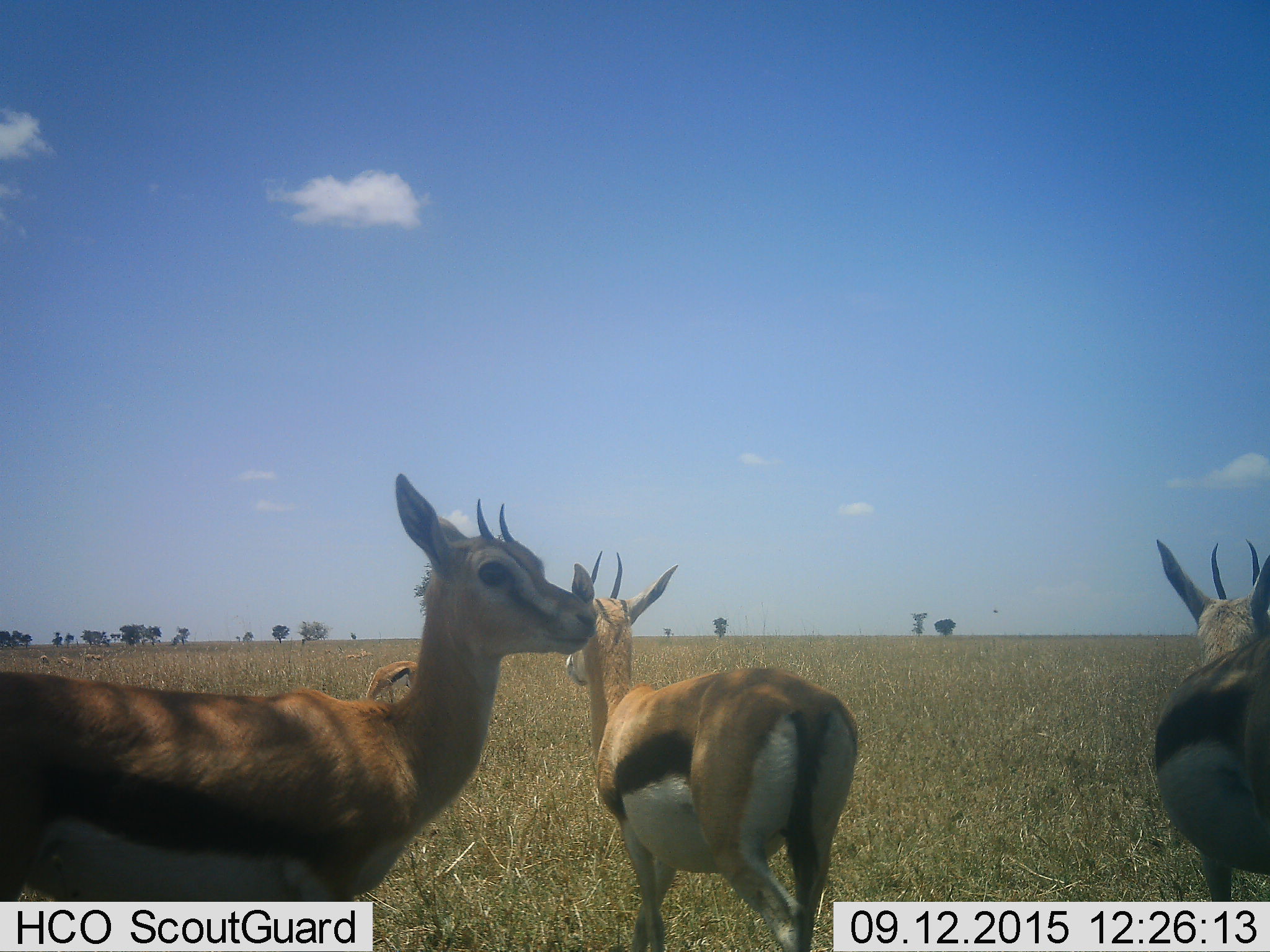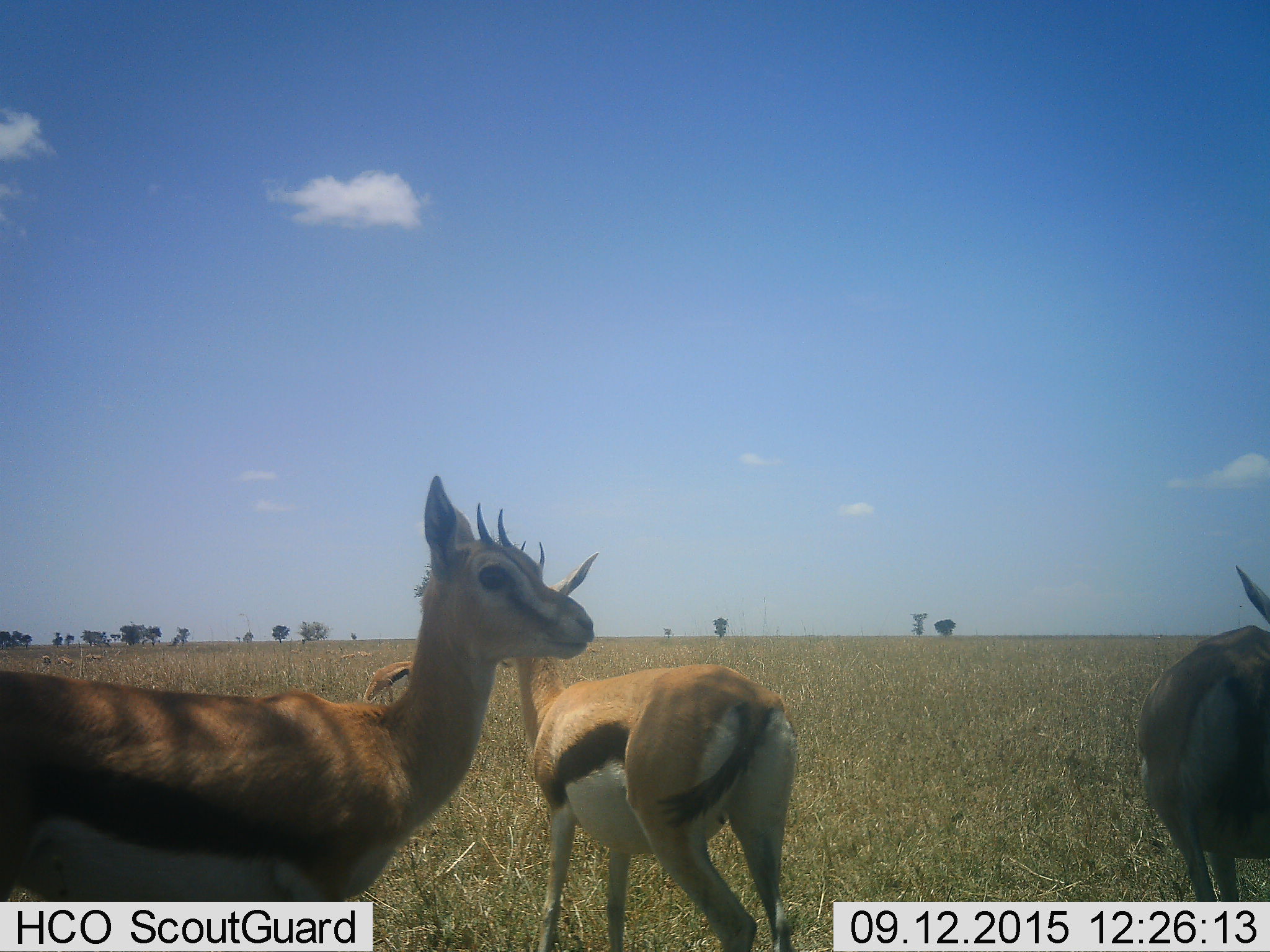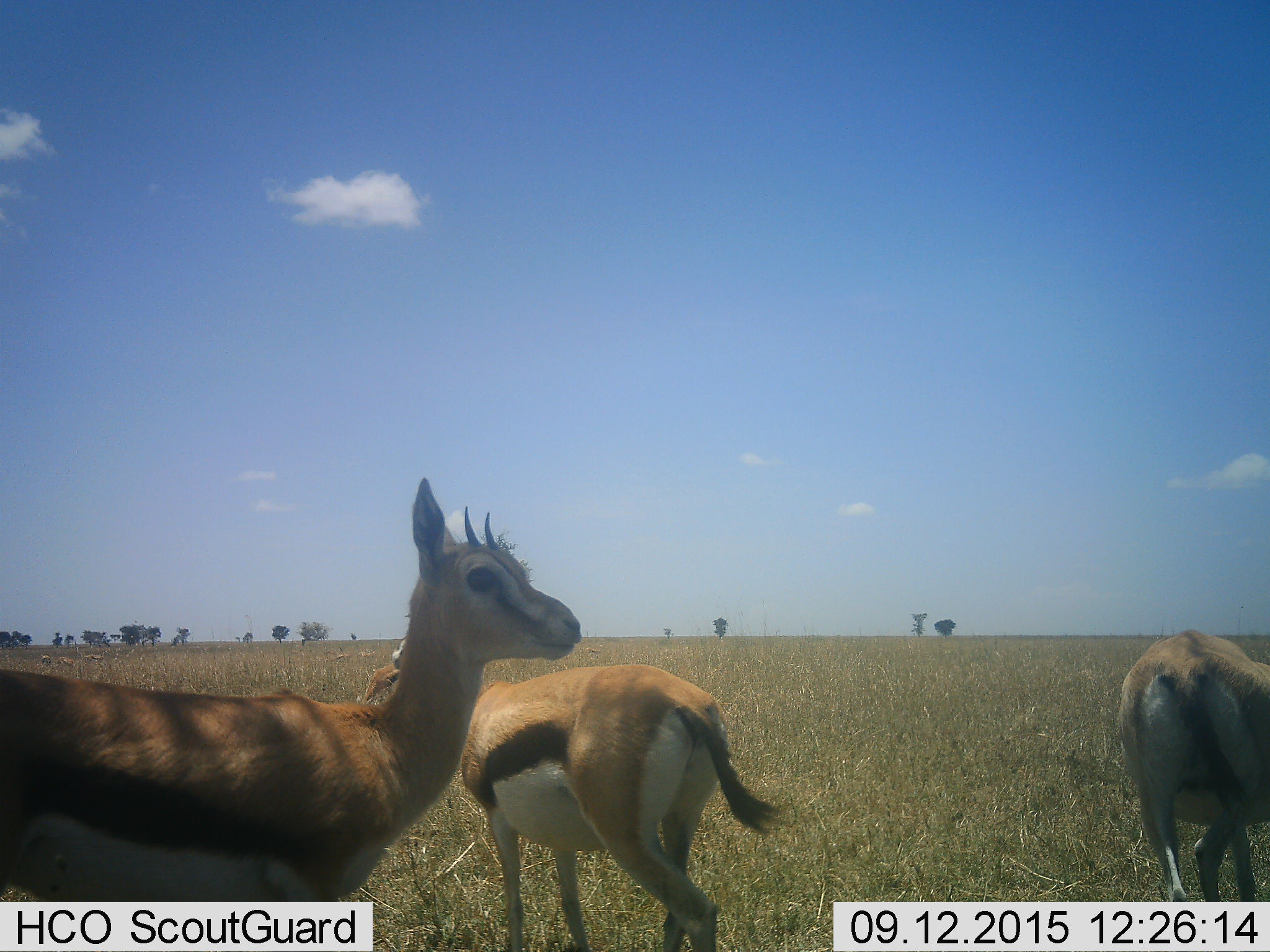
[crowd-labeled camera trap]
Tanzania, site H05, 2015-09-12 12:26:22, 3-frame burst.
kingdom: Animalia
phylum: Chordata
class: Mammalia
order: Artiodactyla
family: Bovidae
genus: Eudorcas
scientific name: Eudorcas thomsonii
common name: thomson's gazelle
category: gazellethomsons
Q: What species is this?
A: Gazellethomsons (thomson's gazelle) (Eudorcas thomsonii).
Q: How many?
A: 4.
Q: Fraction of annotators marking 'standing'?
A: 80%.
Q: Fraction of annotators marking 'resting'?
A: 10%.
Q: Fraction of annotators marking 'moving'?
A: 20%.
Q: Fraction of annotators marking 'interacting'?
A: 0%.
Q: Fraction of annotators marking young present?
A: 10%.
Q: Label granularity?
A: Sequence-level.